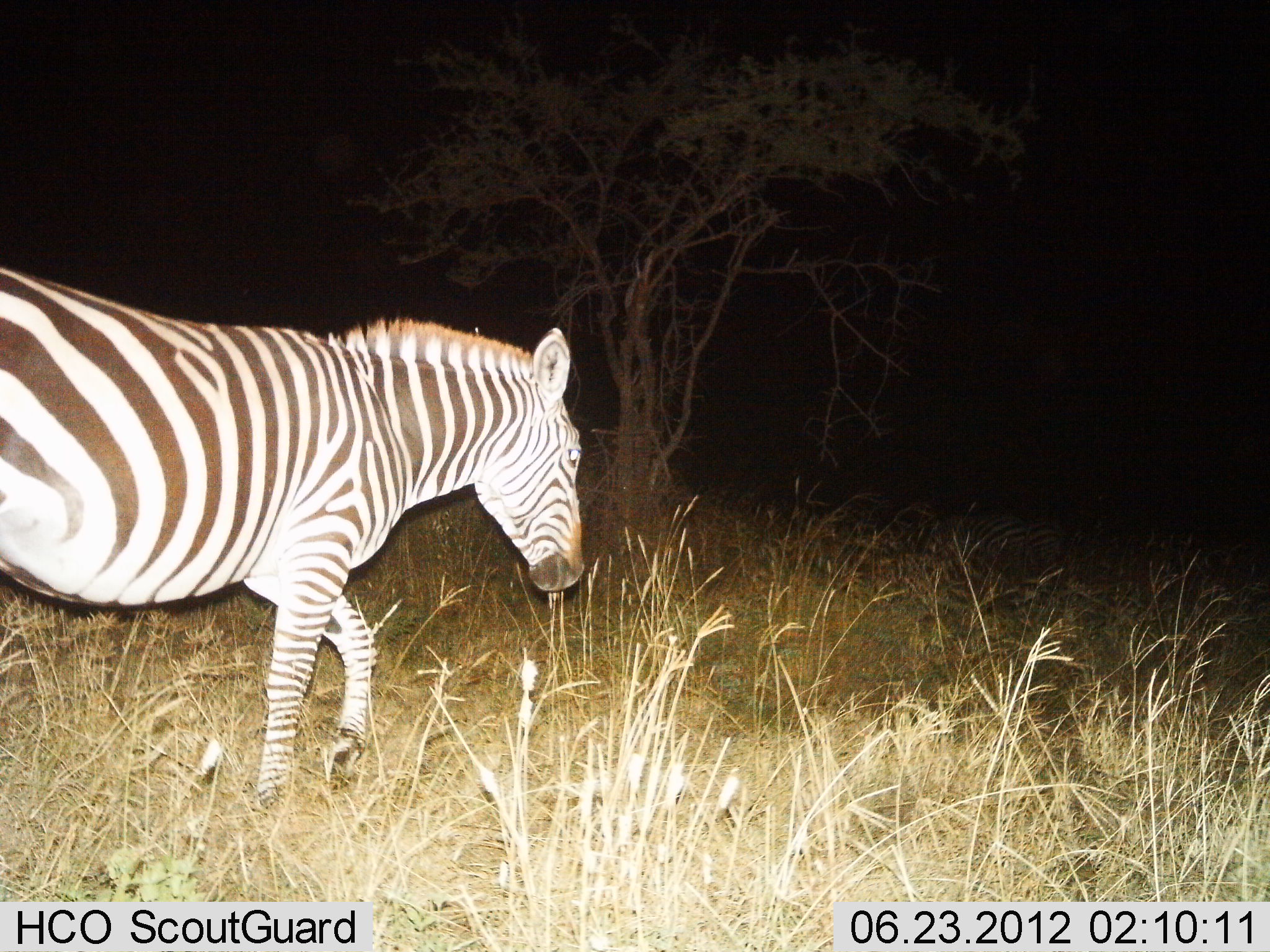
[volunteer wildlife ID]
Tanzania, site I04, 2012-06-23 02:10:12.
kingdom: Animalia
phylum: Chordata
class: Mammalia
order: Perissodactyla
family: Equidae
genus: Equus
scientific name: Equus quagga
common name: plains zebra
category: zebra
Zebra (plains zebra) (Equus quagga), count 1. Behavior (volunteer vote fractions): standing 40%, resting 10%, moving 80%, interacting 0%. Young present (vote fraction): 0%. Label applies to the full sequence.